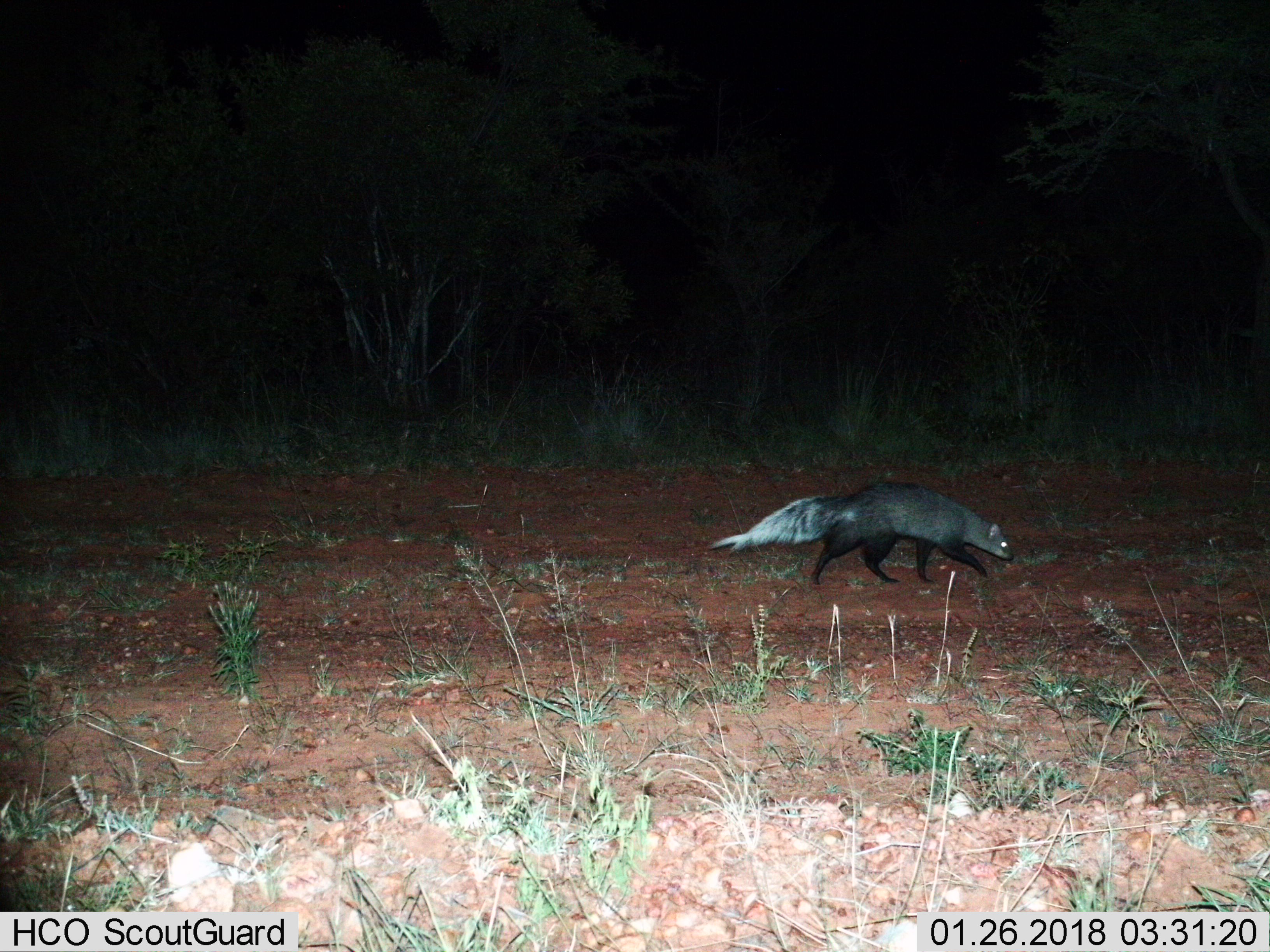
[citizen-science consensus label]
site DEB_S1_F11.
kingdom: Animalia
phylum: Chordata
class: Mammalia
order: Carnivora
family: Herpestidae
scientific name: Herpestidae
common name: mongoose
Mongoose (Herpestidae), count 1. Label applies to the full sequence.